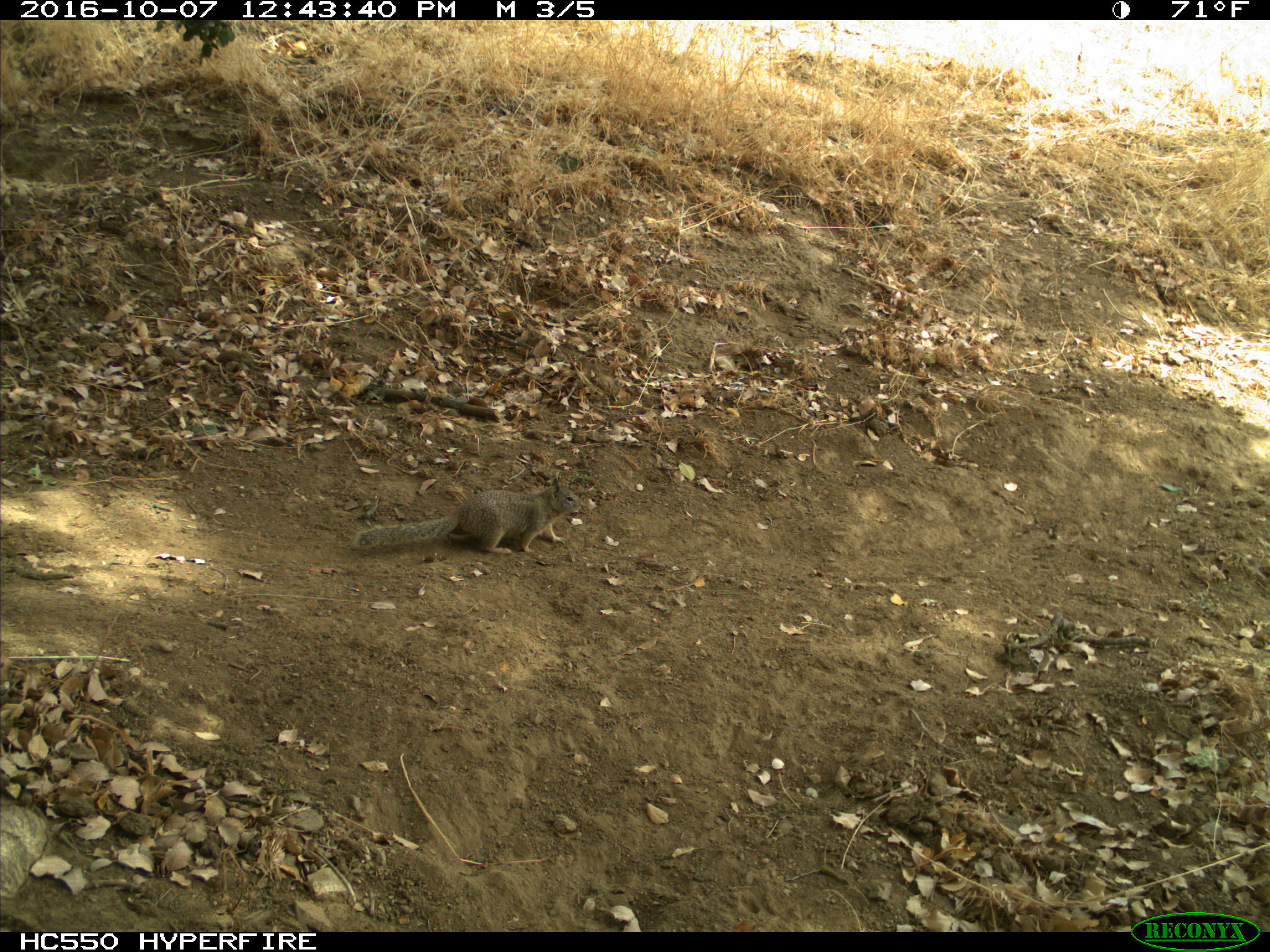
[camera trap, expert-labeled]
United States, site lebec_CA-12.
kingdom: Animalia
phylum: Chordata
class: Mammalia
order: Rodentia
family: Sciuridae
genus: Otospermophilus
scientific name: Otospermophilus beecheyi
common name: california ground squirrel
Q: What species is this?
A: Otospermophilus beecheyi (california ground squirrel).